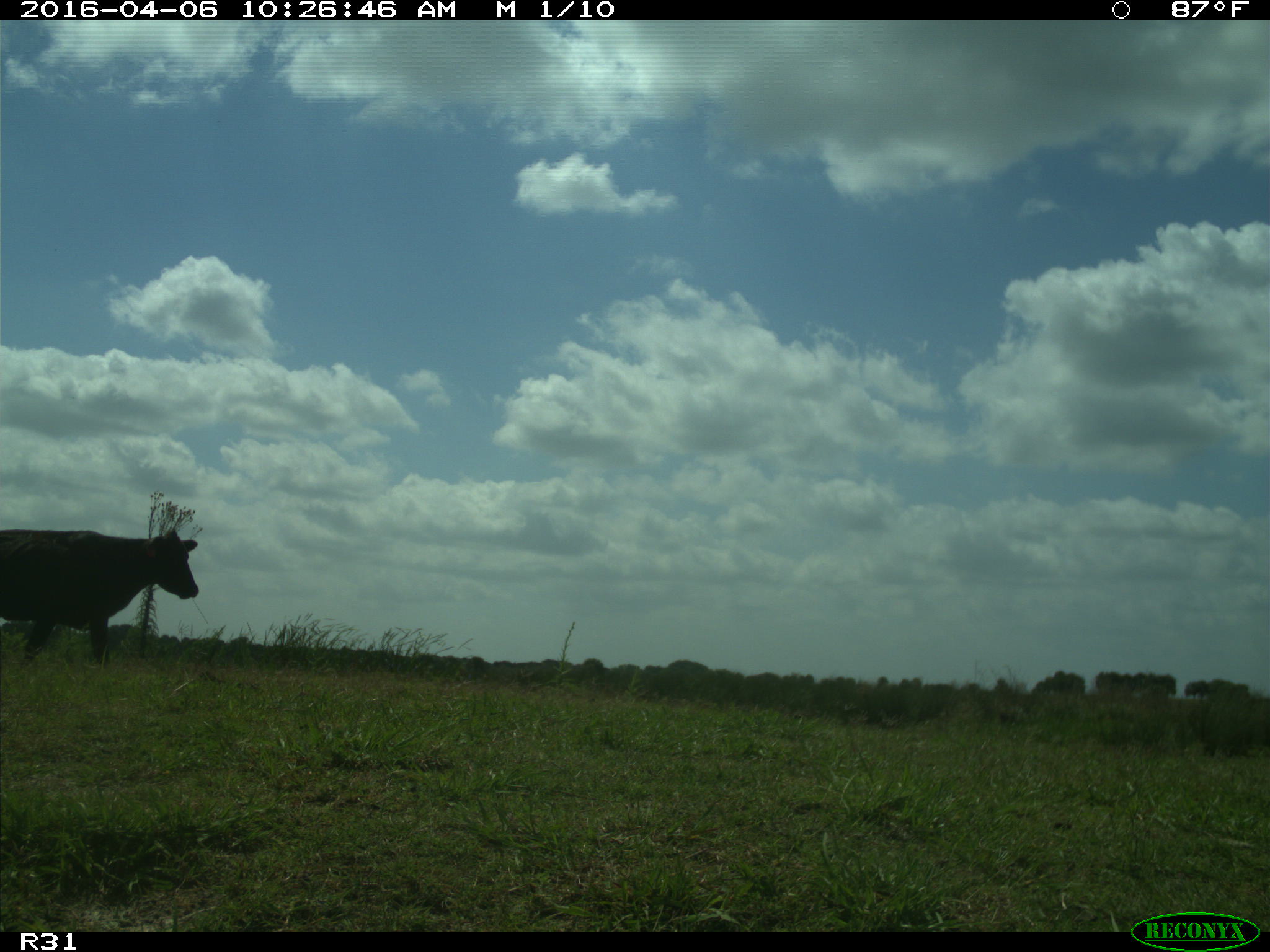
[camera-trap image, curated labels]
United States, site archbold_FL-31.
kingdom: Animalia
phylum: Chordata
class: Mammalia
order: Artiodactyla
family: Bovidae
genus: Bos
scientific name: Bos taurus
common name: domestic cow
Bos taurus (domestic cow).